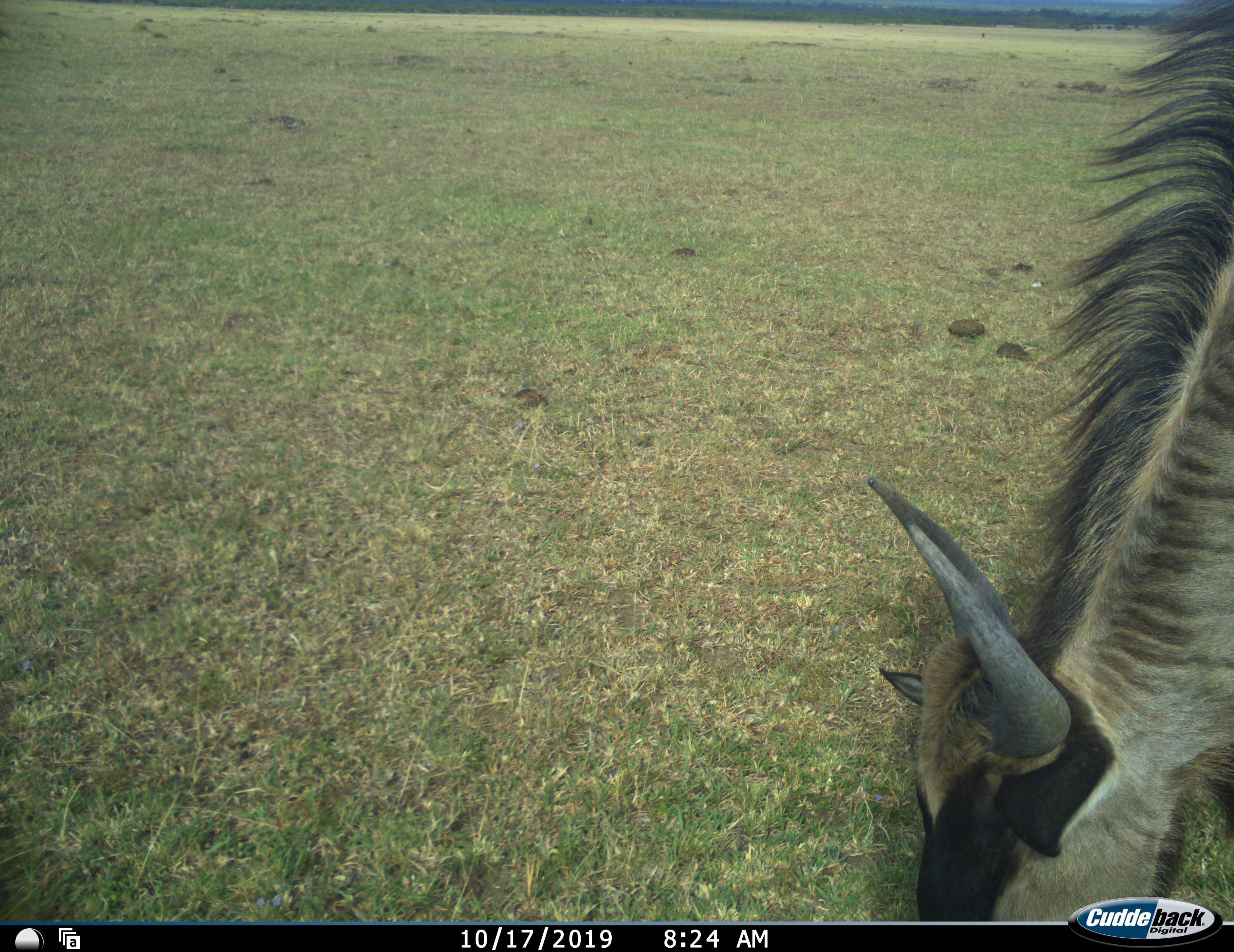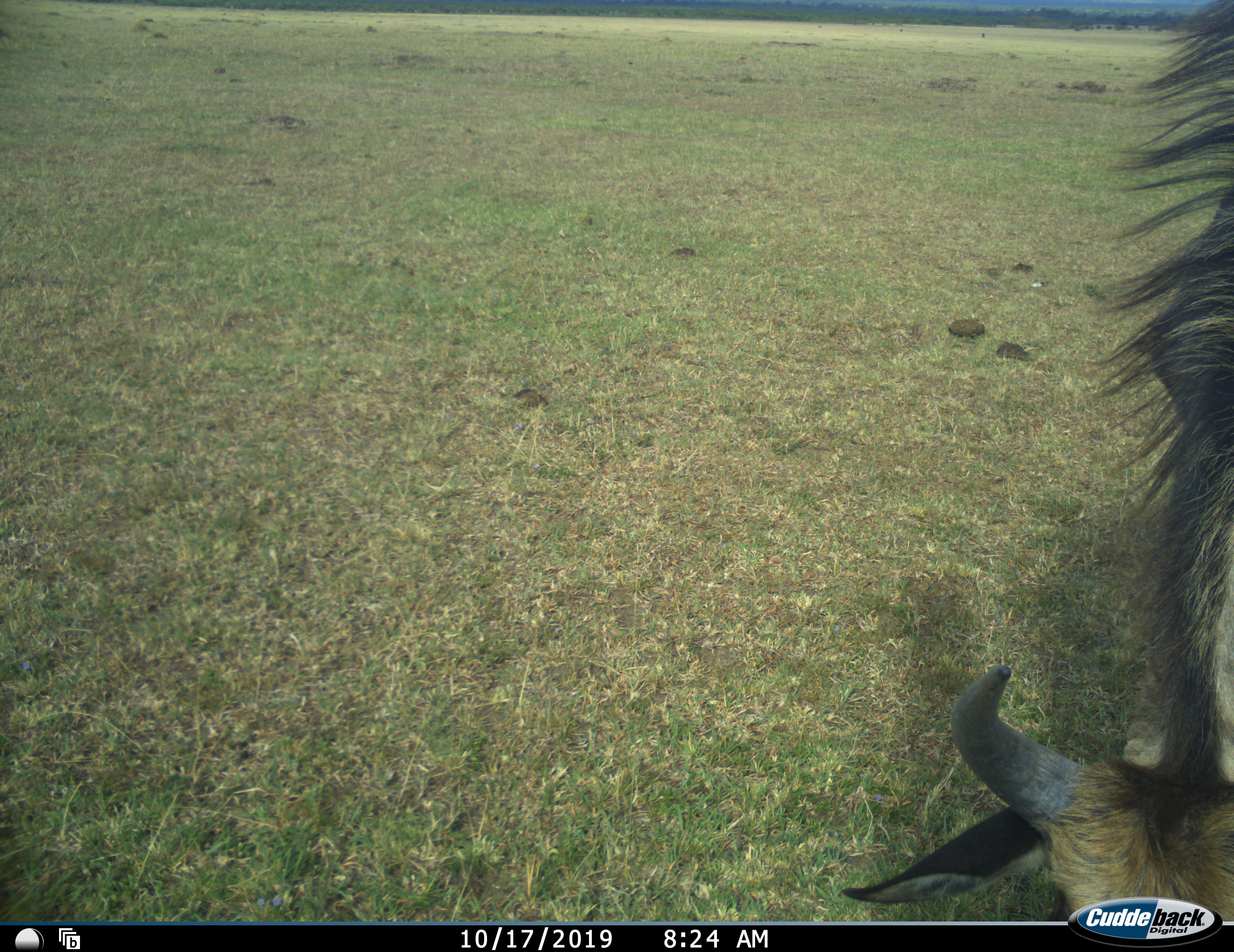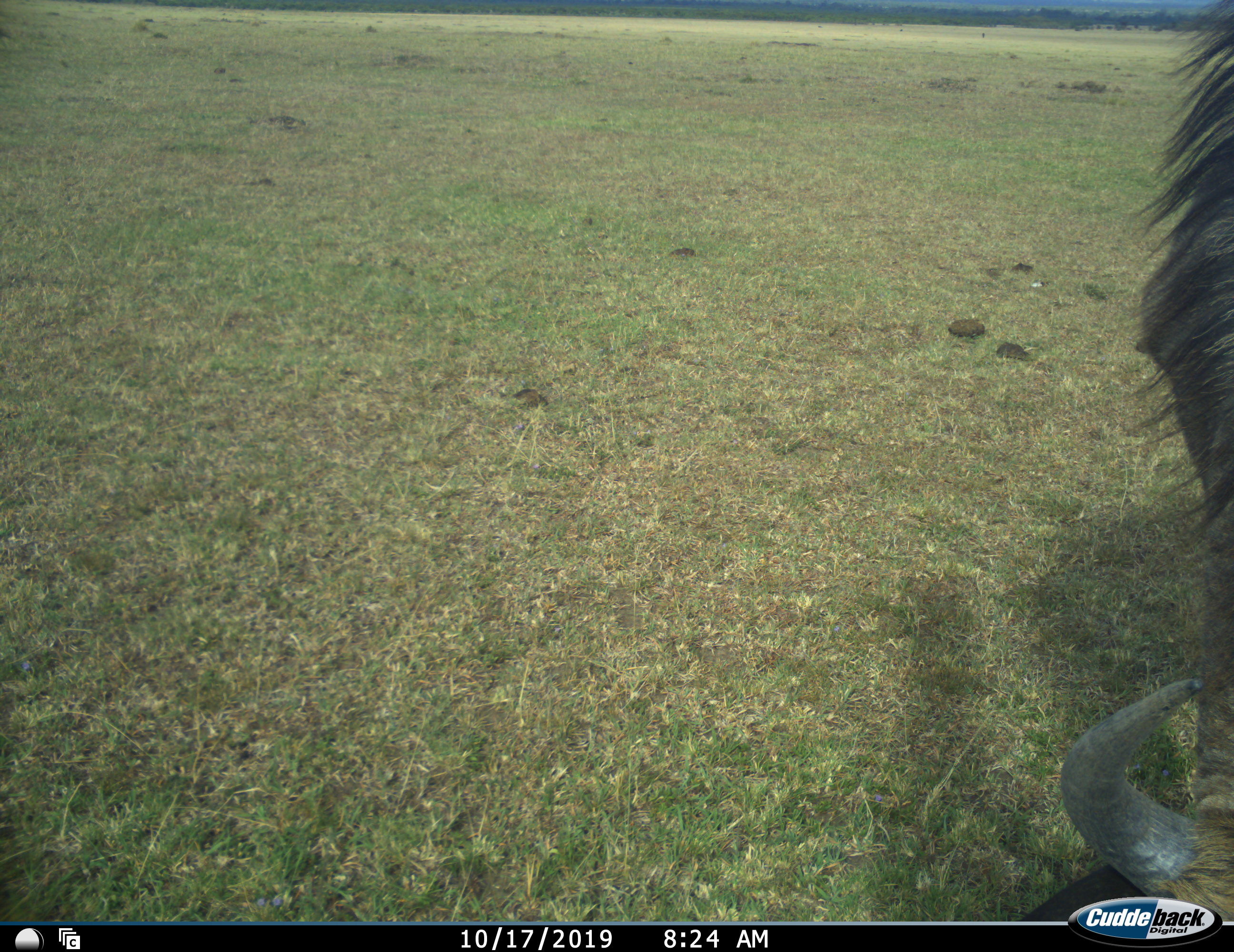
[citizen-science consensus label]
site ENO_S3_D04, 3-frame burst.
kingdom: Animalia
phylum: Chordata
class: Mammalia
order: Artiodactyla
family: Bovidae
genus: Connochaetes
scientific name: Connochaetes taurinus taurinus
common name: blue wildebeest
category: wildebeestblue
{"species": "wildebeestblue (blue wildebeest) (Connochaetes taurinus taurinus)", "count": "1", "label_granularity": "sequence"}